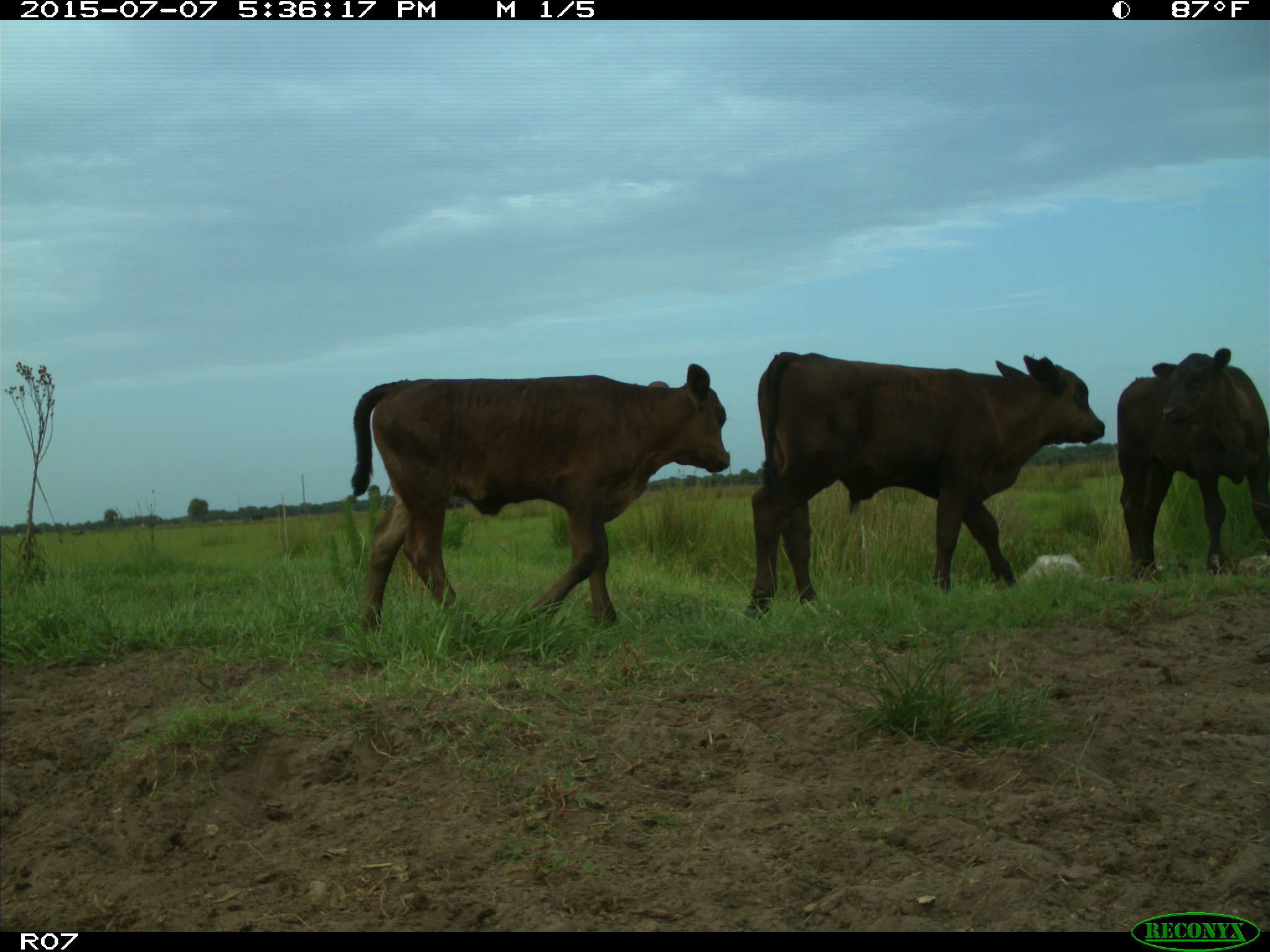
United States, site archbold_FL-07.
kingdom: Animalia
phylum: Chordata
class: Mammalia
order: Artiodactyla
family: Bovidae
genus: Bos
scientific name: Bos taurus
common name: domestic cow